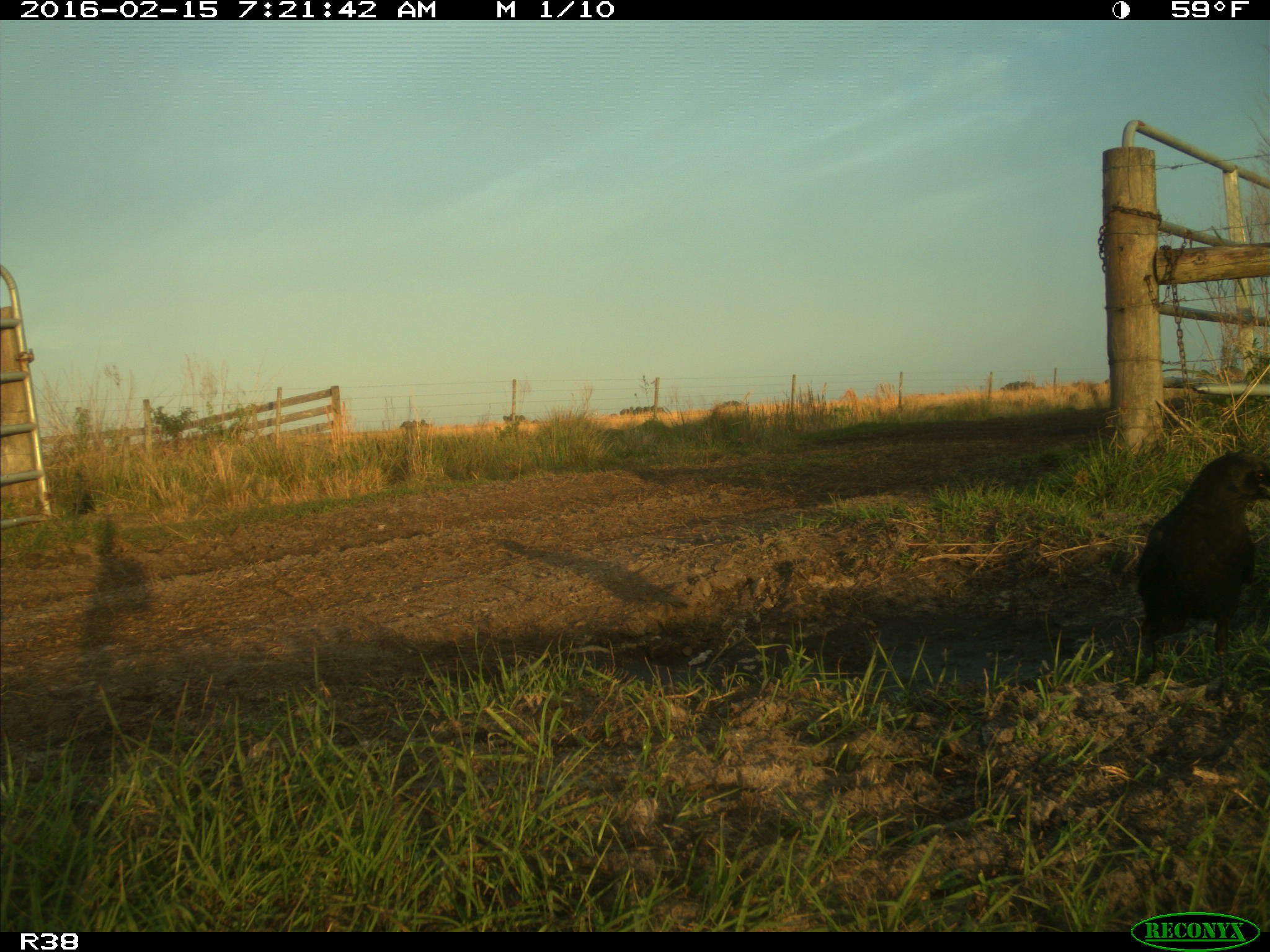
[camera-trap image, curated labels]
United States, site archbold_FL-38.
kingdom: Animalia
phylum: Chordata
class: Aves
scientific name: Aves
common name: birds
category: unidentified bird